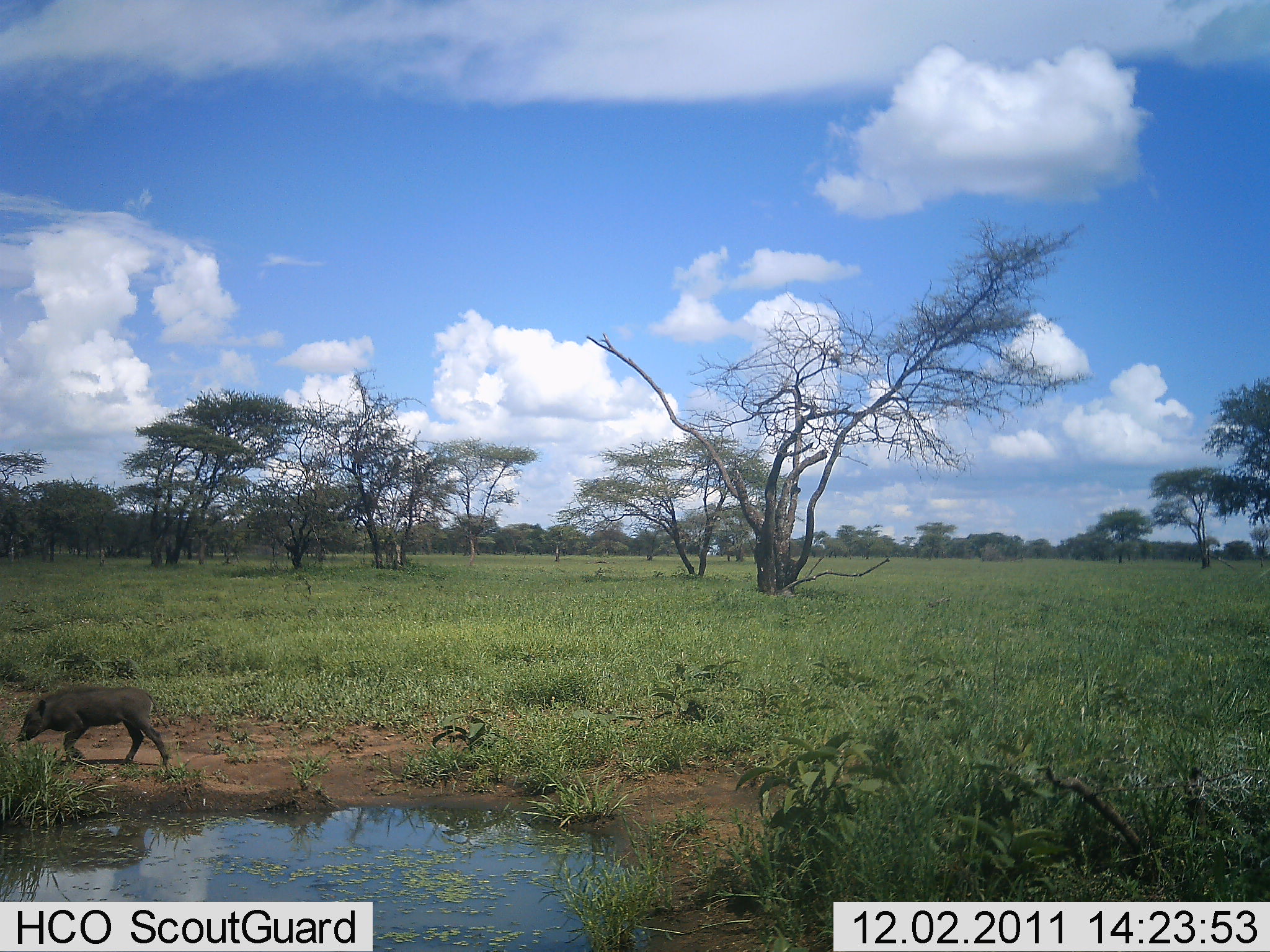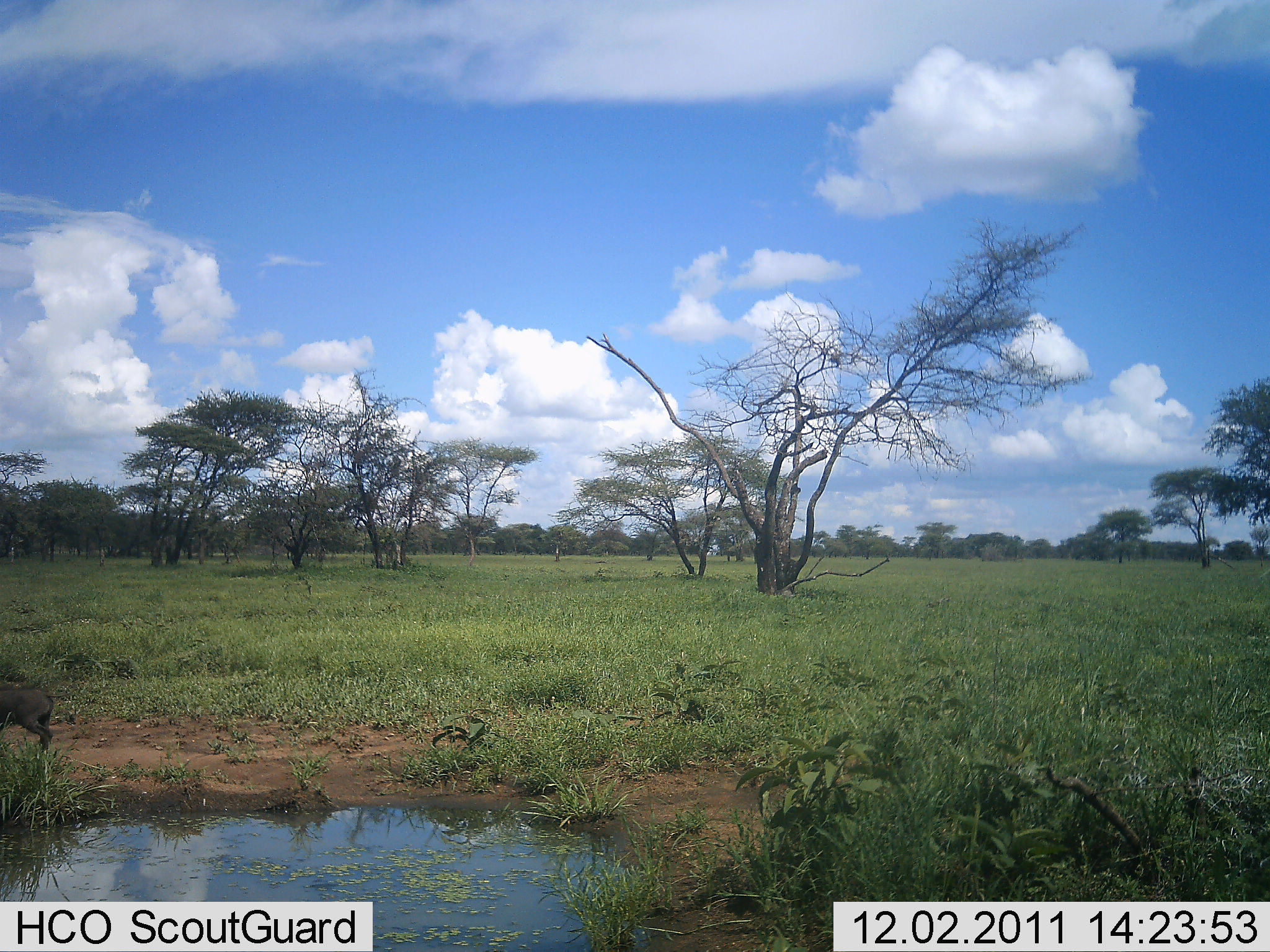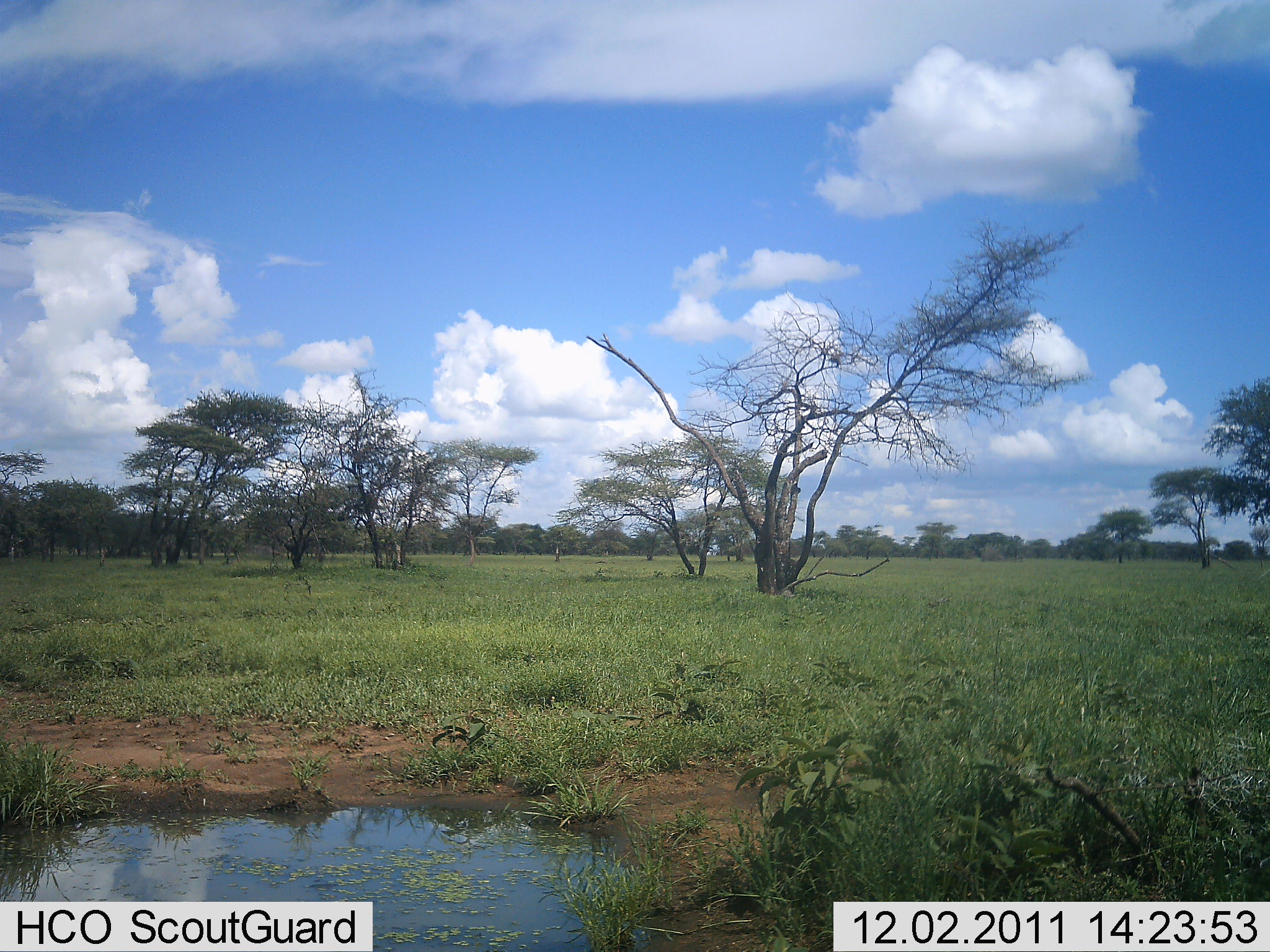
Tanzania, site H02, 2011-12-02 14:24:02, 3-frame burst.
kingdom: Animalia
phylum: Chordata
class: Mammalia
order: Artiodactyla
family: Suidae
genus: Phacochoerus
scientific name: Phacochoerus africanus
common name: warthog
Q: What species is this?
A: Warthog (Phacochoerus africanus).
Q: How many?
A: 1.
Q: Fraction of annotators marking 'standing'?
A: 8%.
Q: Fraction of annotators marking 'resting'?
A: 0%.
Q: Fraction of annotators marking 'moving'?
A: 92%.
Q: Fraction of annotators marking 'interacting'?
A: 0%.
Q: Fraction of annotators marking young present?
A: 25%.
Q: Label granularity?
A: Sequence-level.